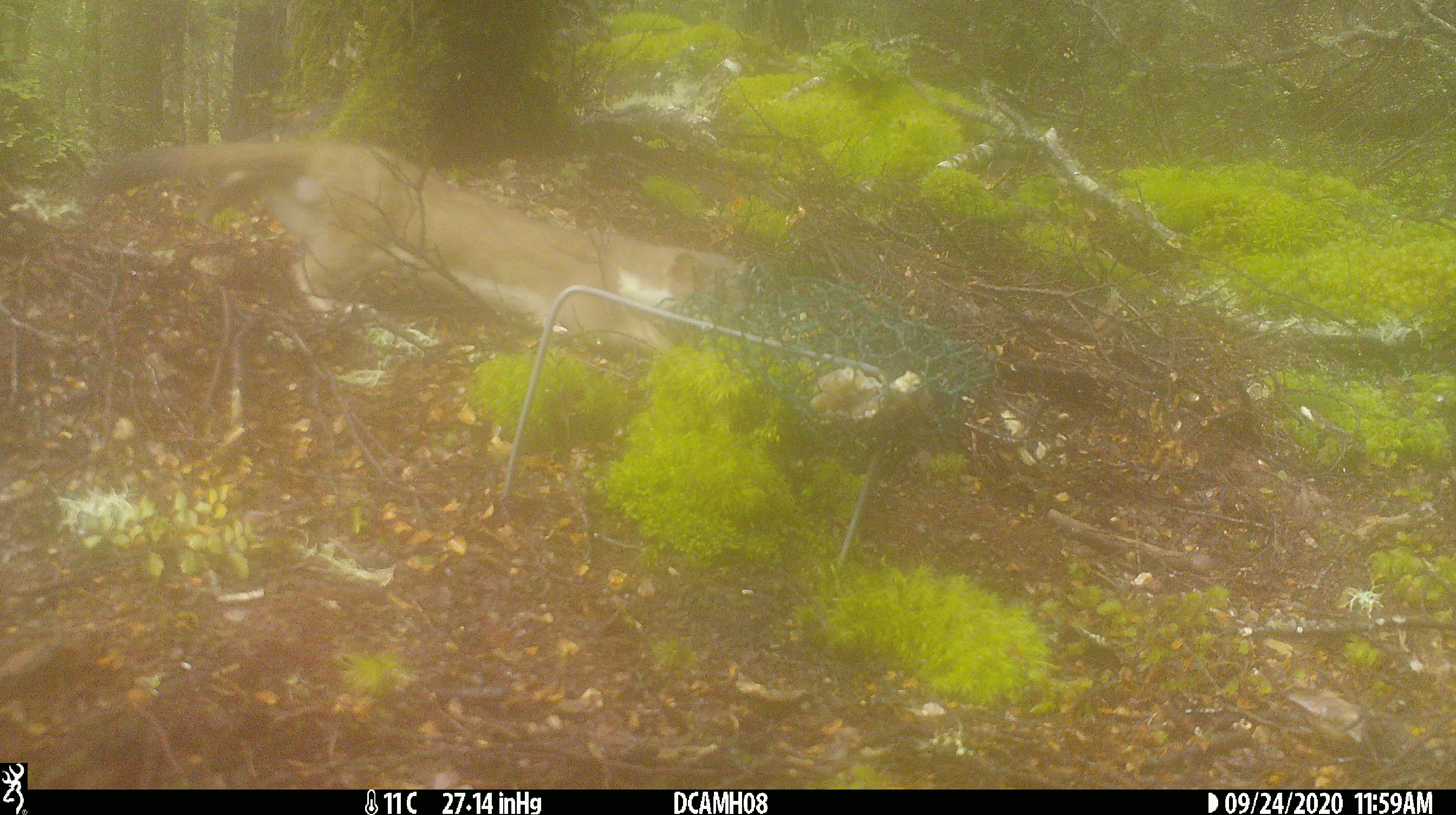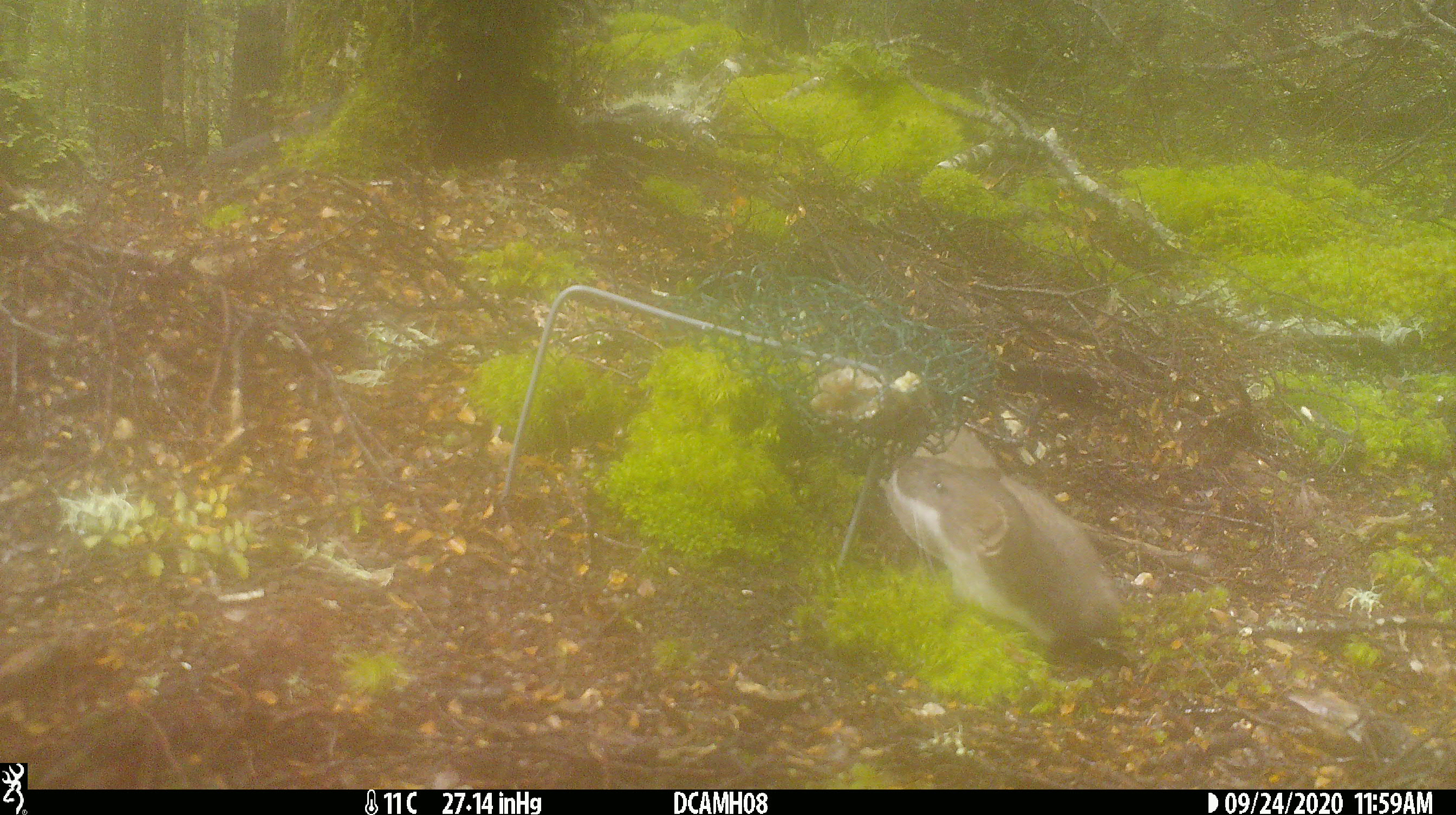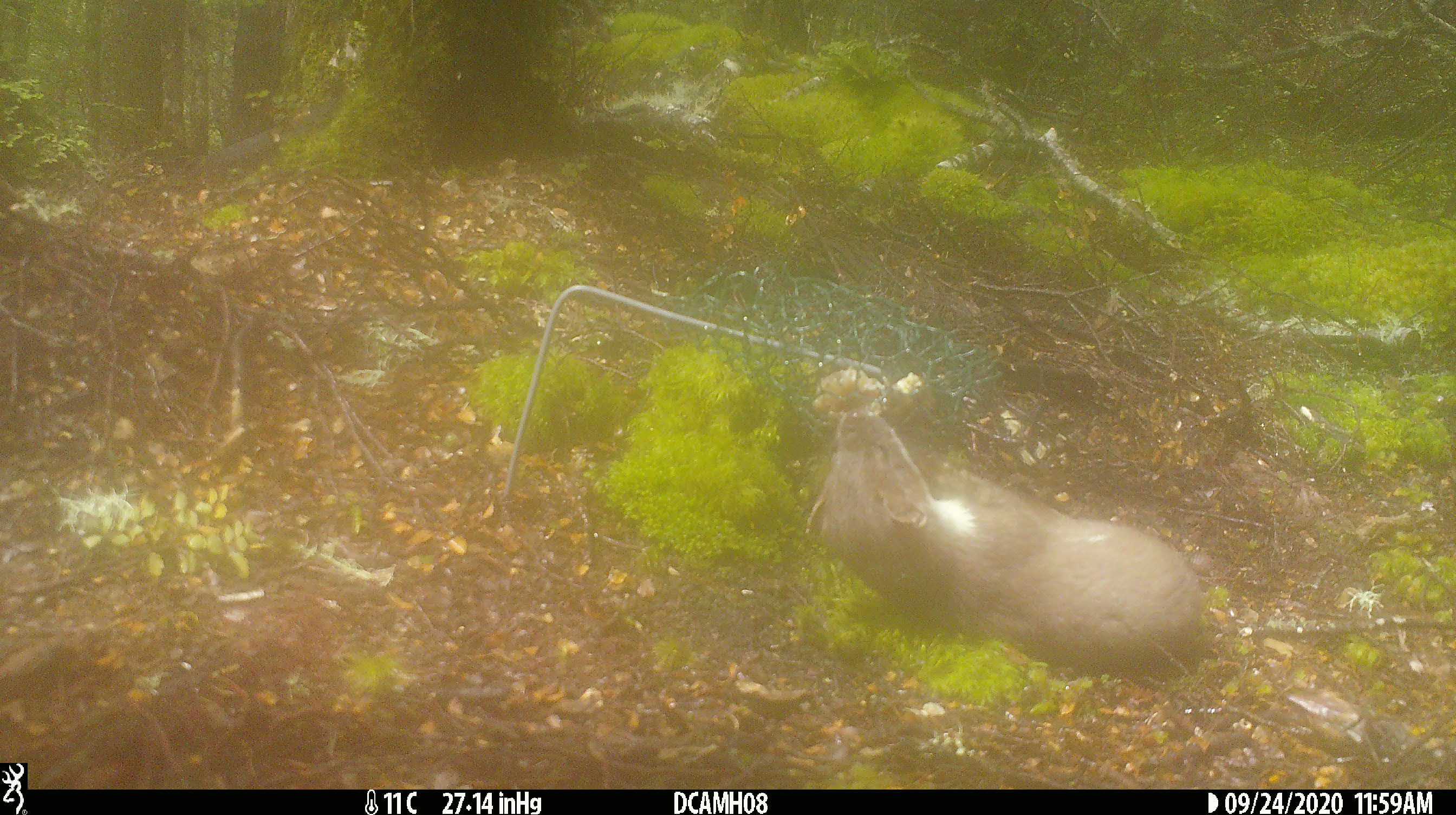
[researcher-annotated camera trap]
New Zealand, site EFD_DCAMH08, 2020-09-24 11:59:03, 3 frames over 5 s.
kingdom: Animalia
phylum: Chordata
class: Mammalia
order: Carnivora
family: Mustelidae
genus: Mustela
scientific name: Mustela erminea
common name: stoat